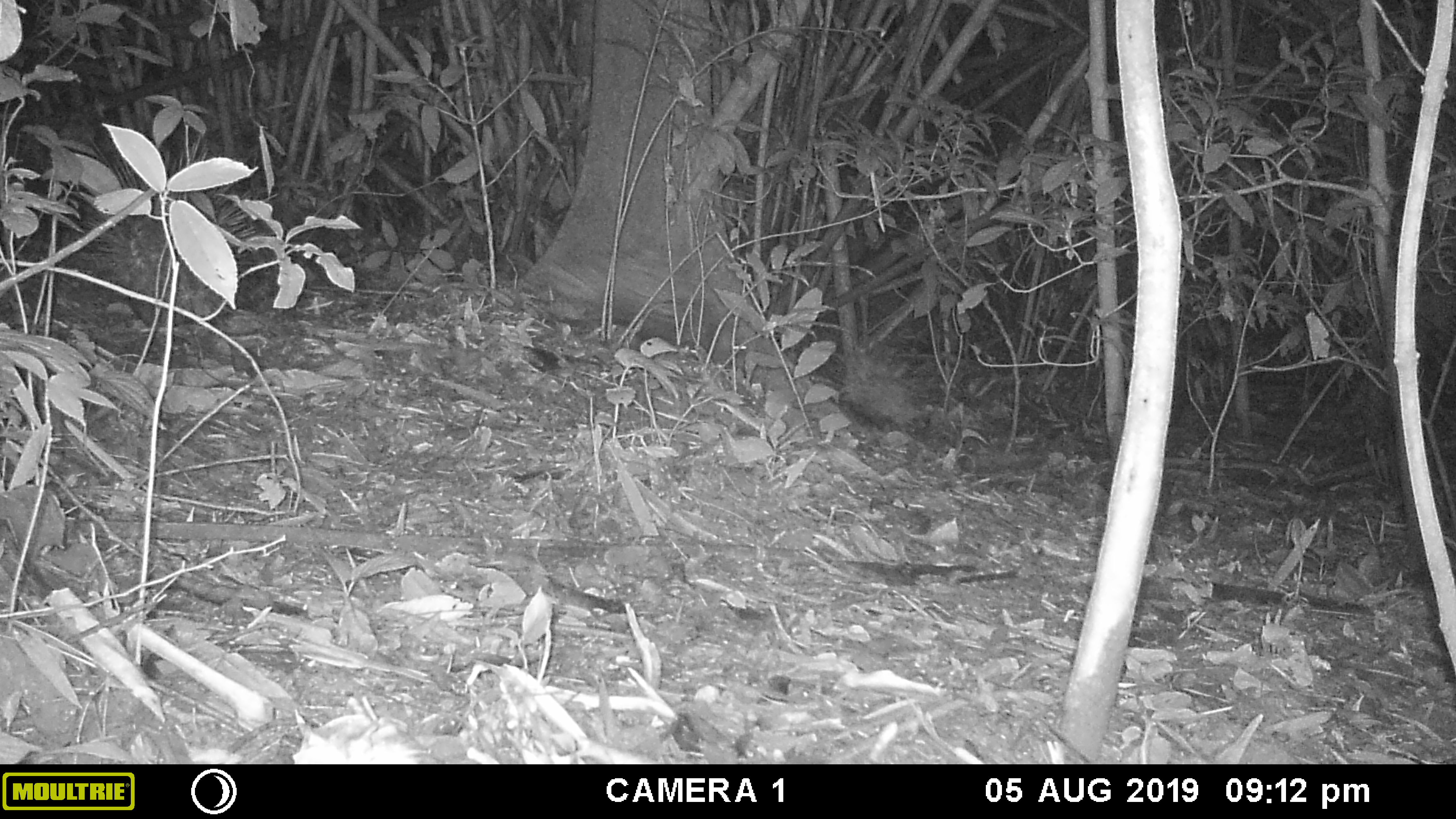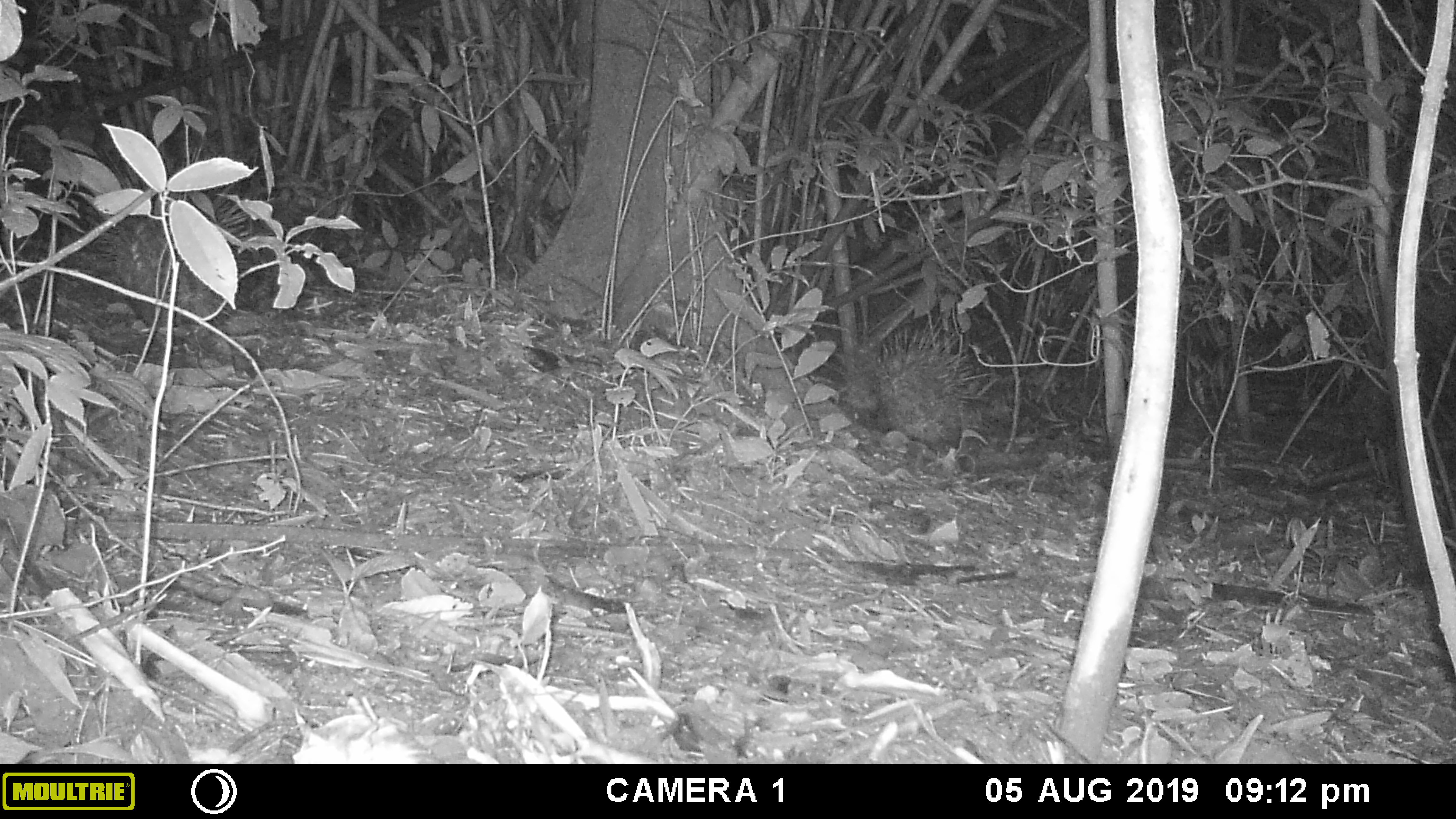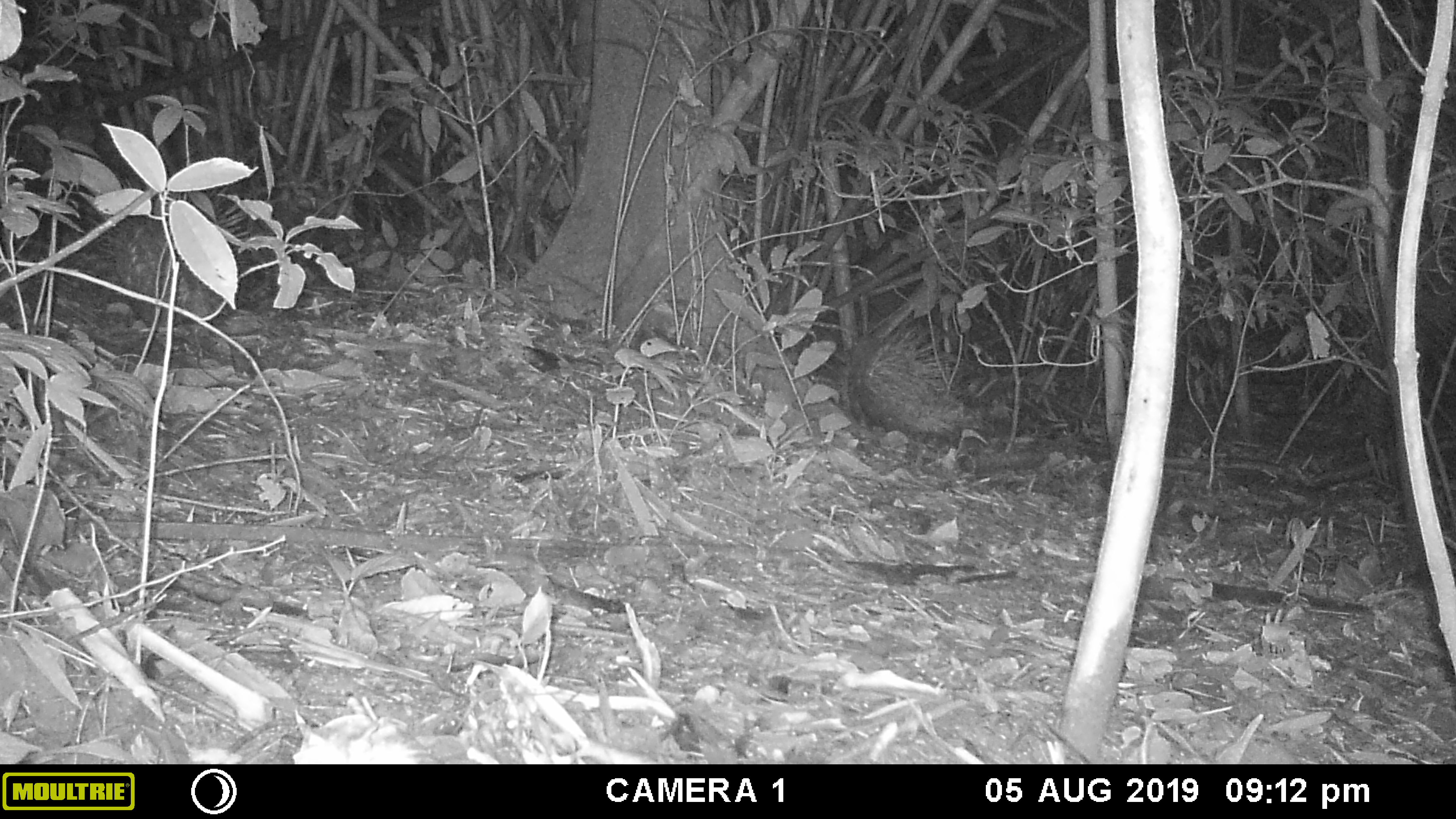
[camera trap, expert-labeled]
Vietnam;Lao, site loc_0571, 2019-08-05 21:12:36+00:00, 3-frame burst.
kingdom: Animalia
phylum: Chordata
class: Mammalia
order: Rodentia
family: Hystricidae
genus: Hystrix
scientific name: Hystrix brachyura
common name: malayan porcupine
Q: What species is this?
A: Malayan porcupine (Hystrix brachyura).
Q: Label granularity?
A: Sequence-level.